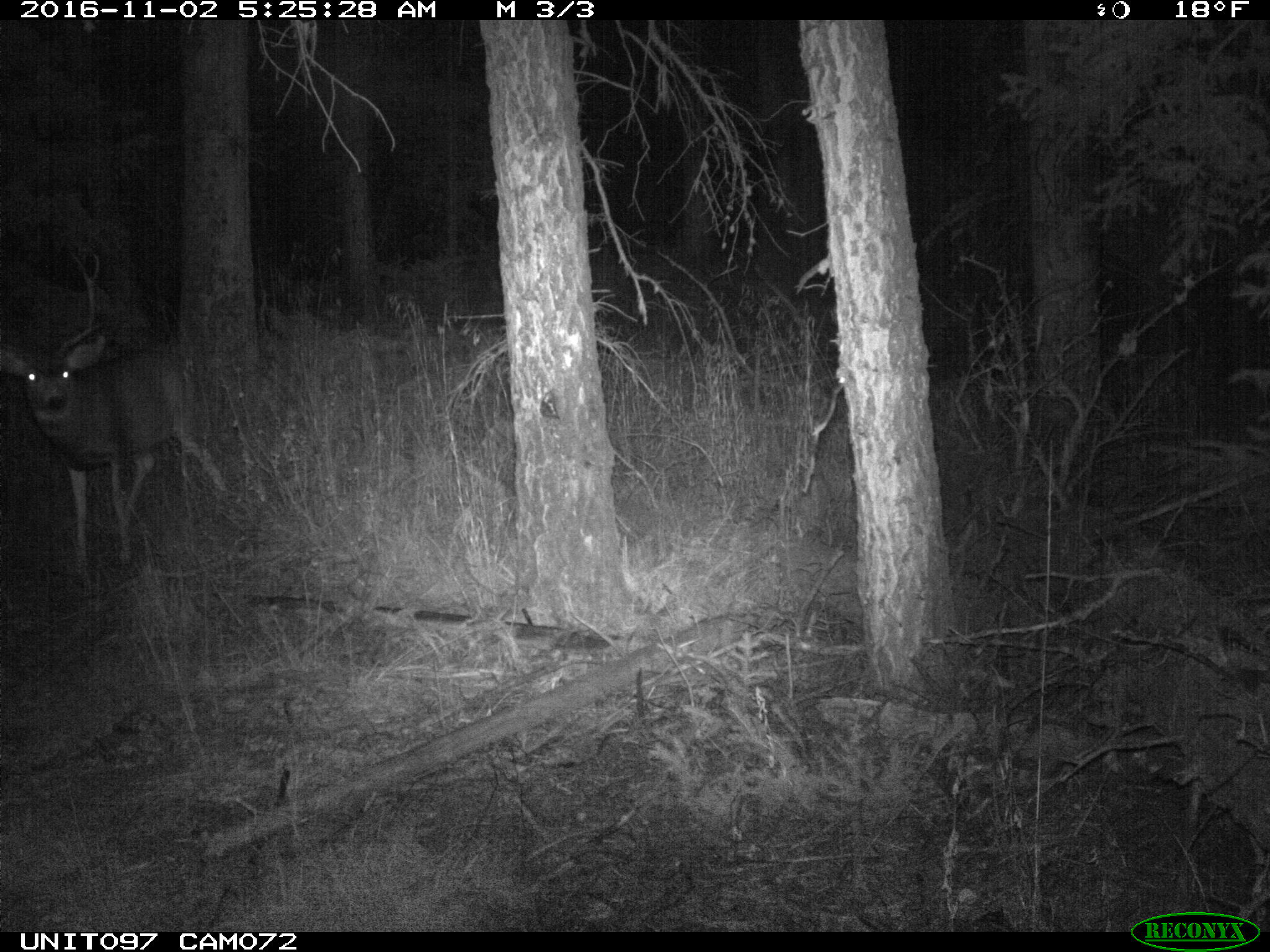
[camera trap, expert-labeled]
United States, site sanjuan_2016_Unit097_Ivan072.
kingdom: Animalia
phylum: Chordata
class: Mammalia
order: Artiodactyla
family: Cervidae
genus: Odocoileus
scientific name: Odocoileus hemionus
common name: mule deer